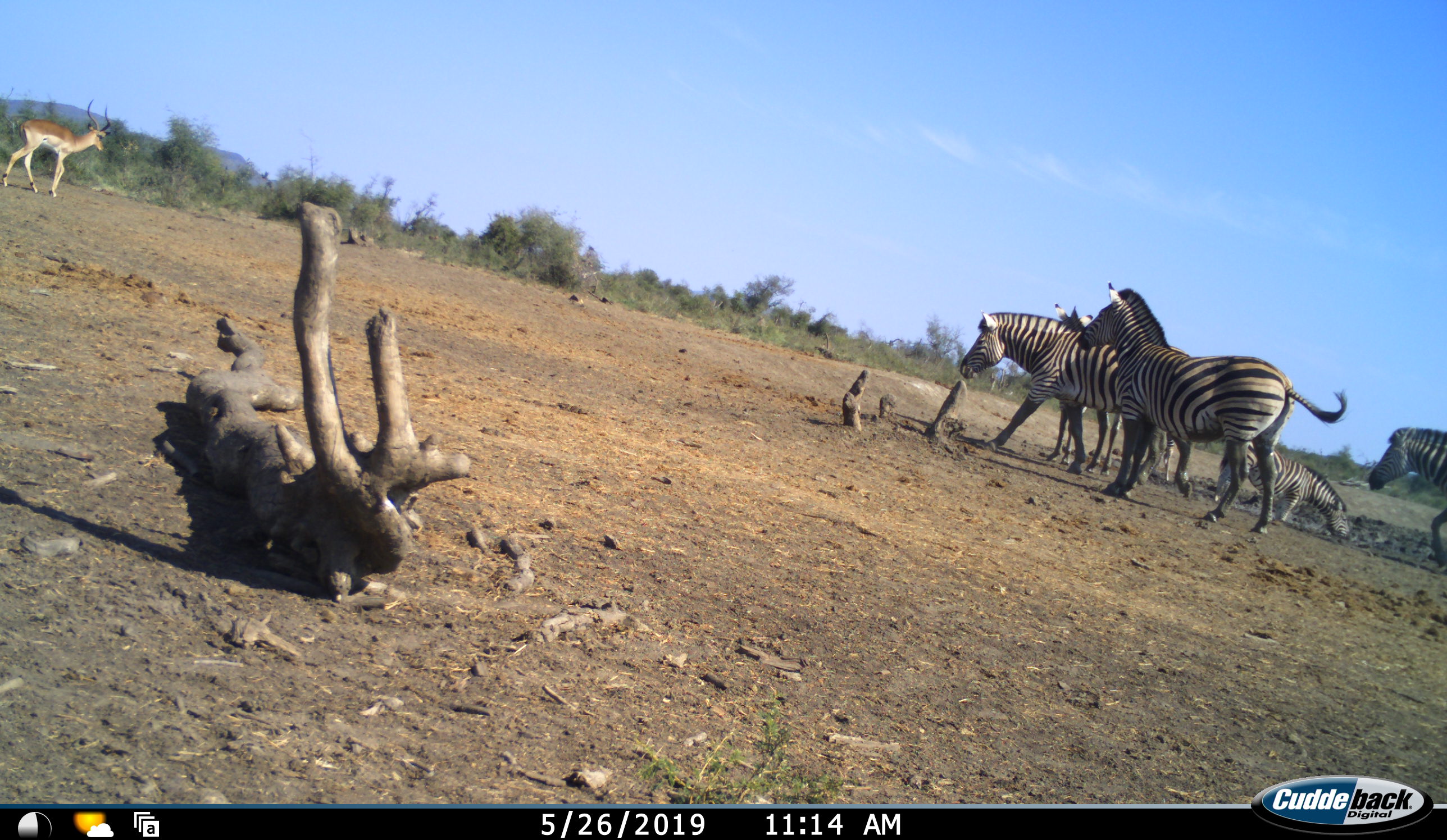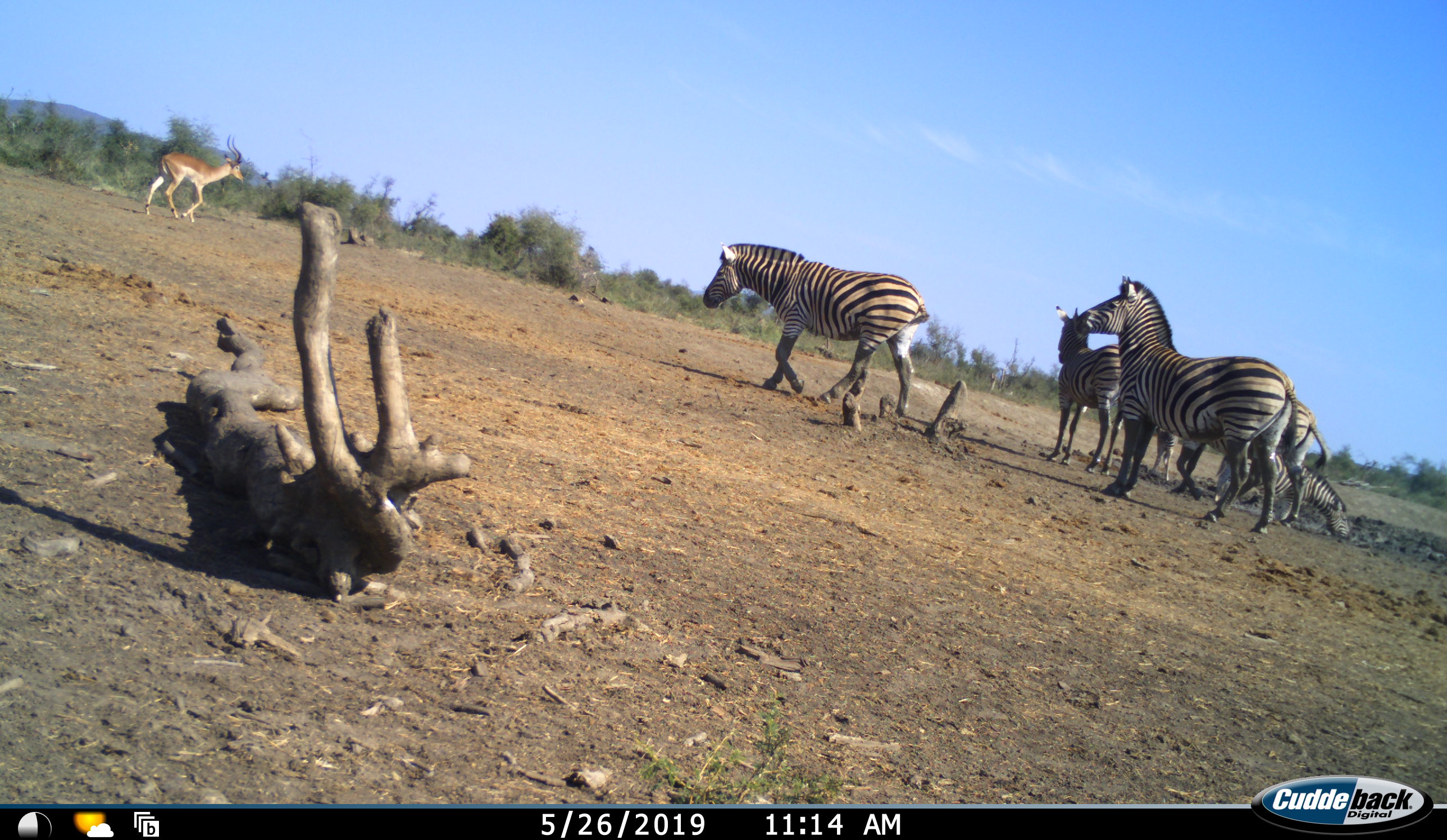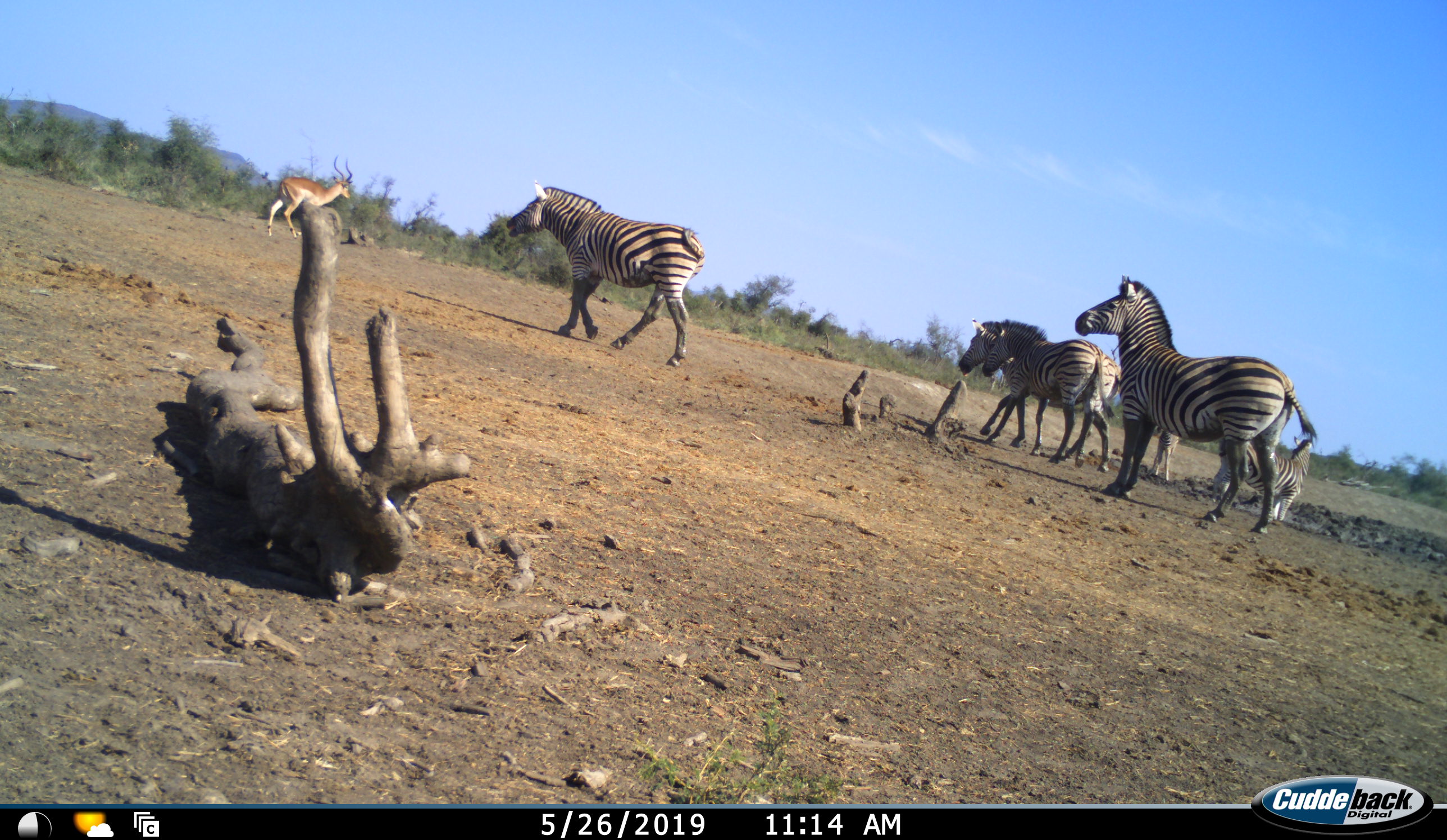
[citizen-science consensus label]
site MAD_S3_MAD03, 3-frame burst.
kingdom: Animalia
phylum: Chordata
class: Mammalia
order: Artiodactyla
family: Bovidae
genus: Aepyceros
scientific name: Aepyceros melampus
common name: impala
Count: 1.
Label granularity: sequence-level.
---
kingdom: Animalia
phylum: Chordata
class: Mammalia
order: Perissodactyla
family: Equidae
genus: Equus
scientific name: Equus quagga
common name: plains zebra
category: zebraplains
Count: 6.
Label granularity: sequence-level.